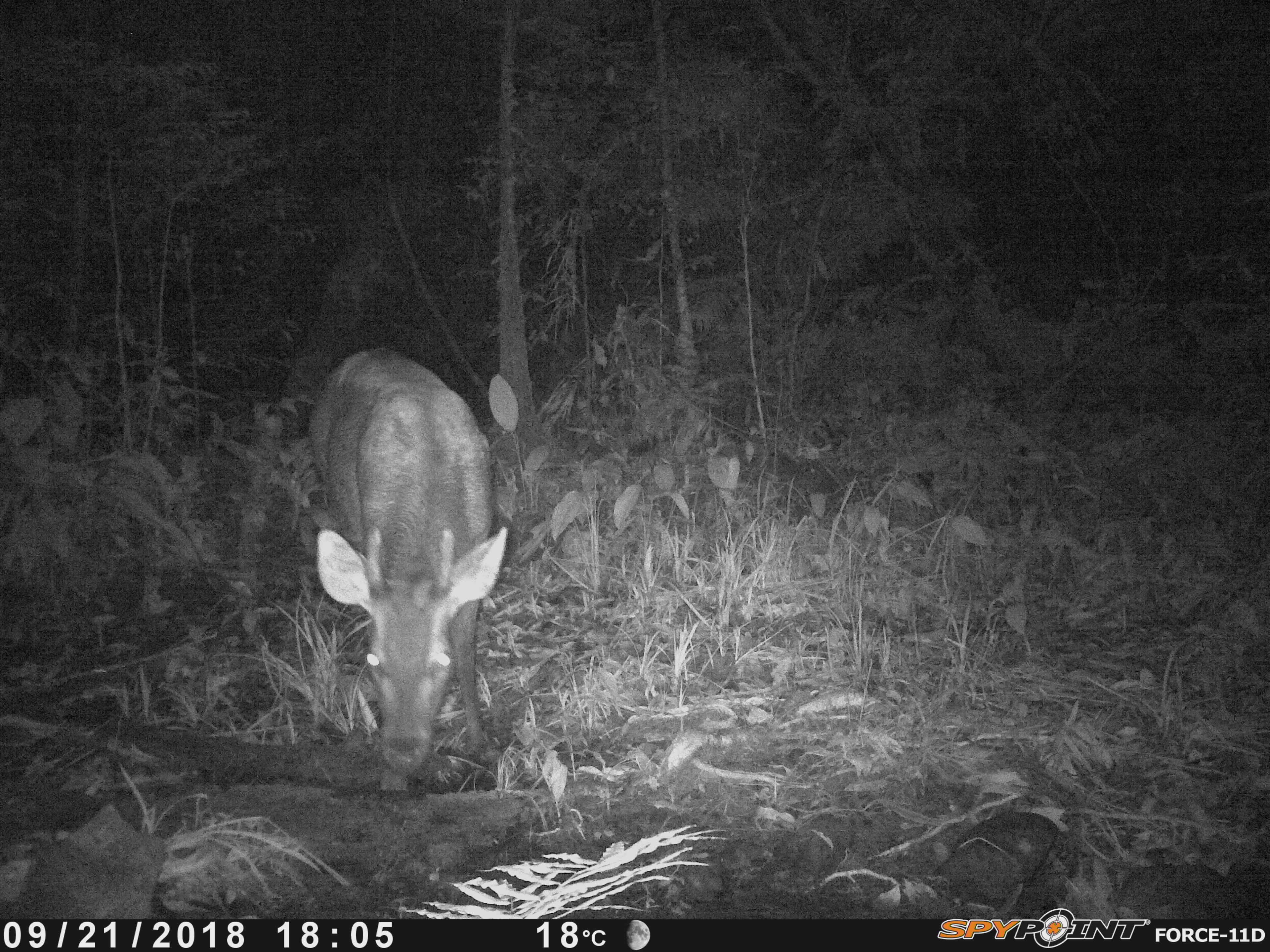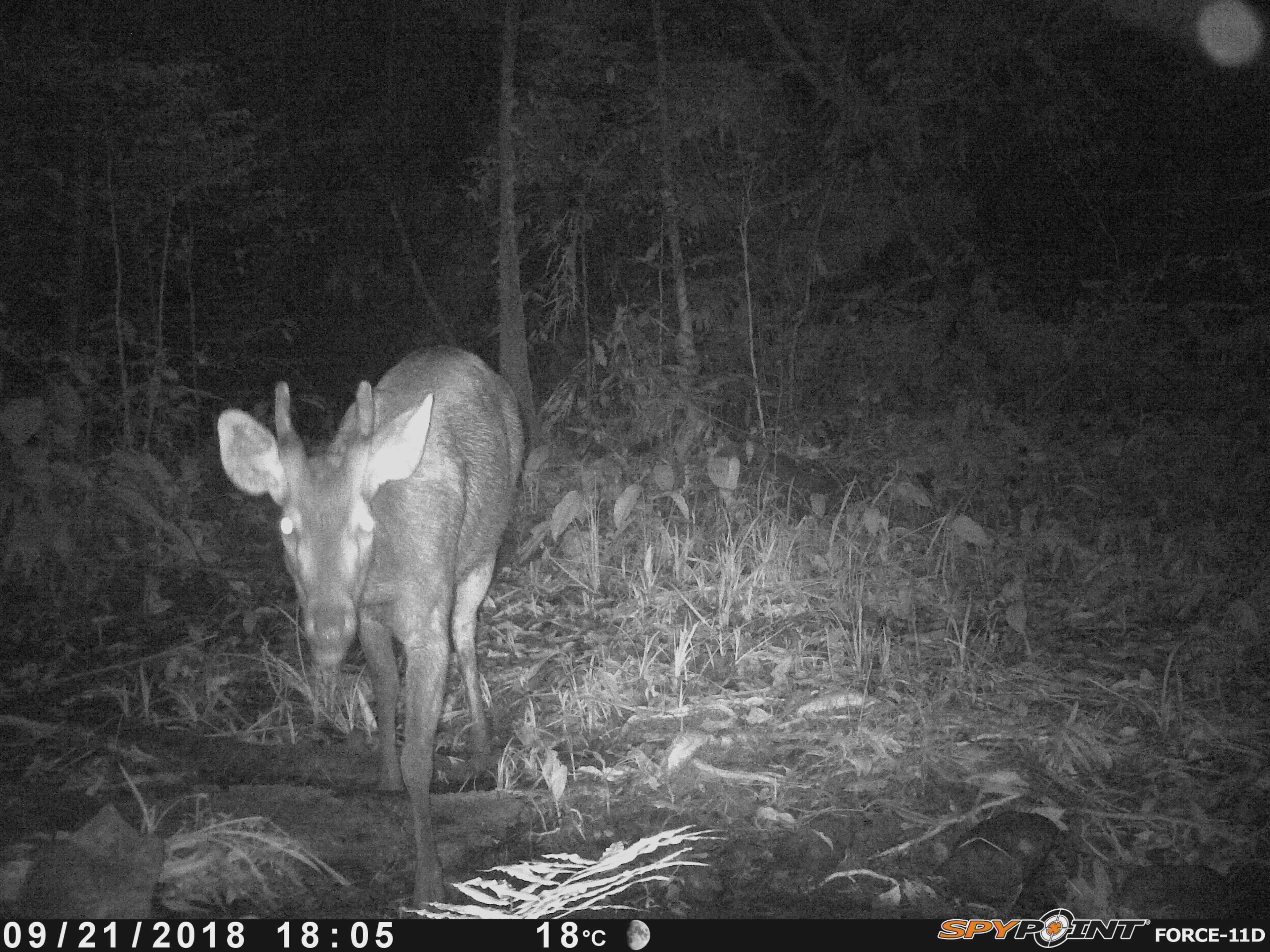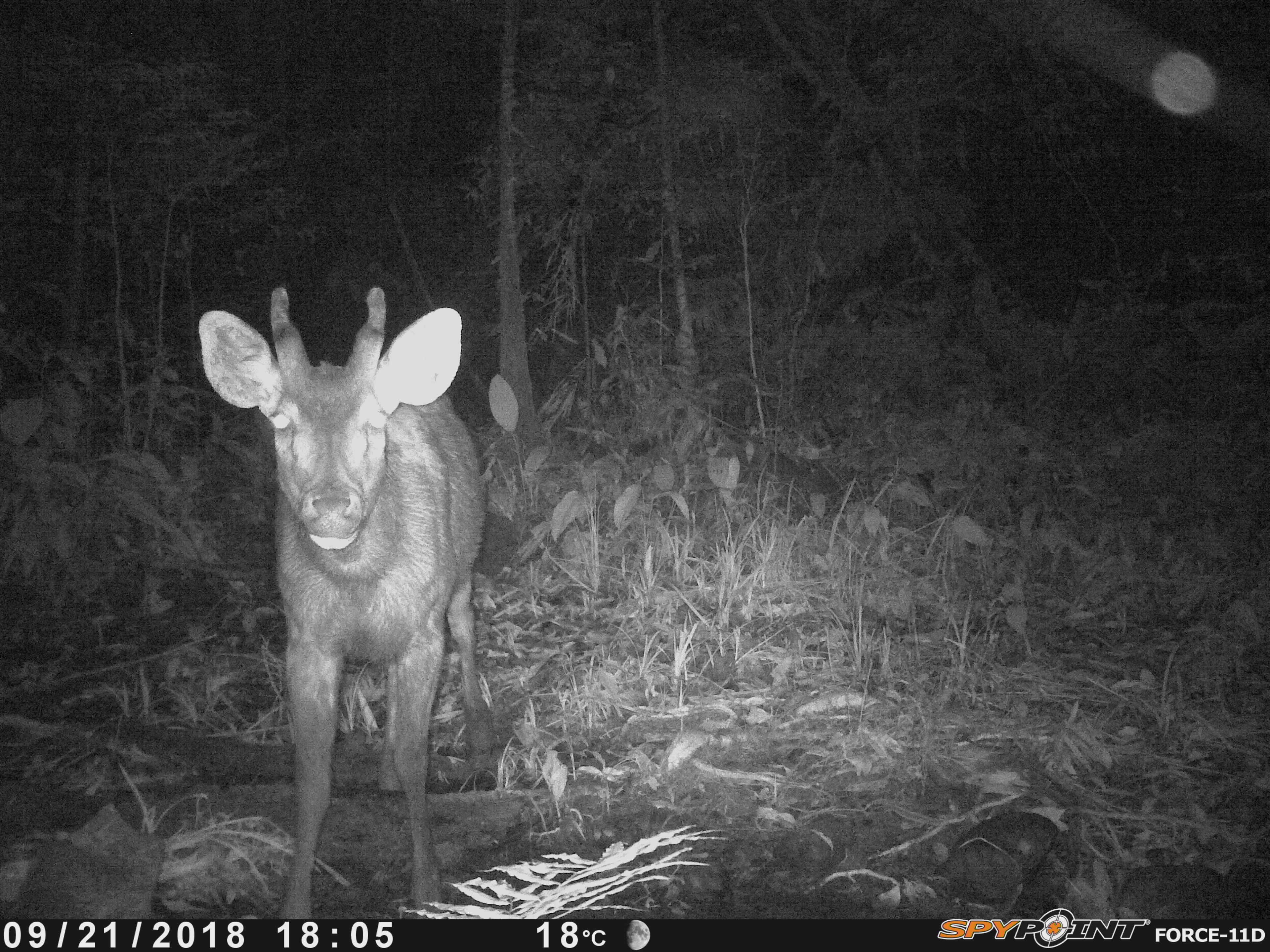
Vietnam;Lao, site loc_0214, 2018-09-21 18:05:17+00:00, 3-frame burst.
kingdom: Animalia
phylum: Chordata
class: Mammalia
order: Artiodactyla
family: Cervidae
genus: Rusa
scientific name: Rusa unicolor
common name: sambar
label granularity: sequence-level